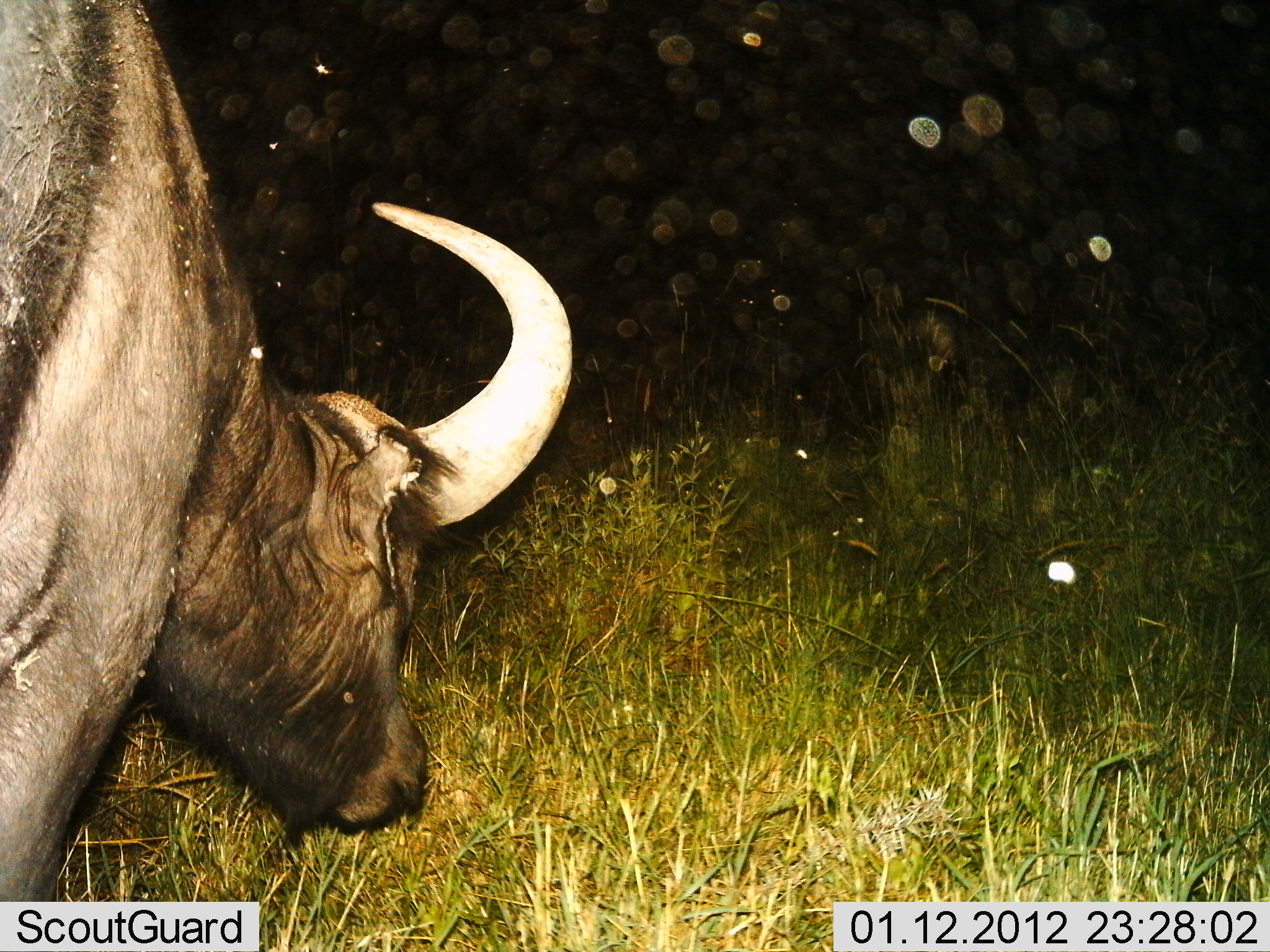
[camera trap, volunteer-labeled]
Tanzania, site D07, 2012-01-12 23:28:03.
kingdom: Animalia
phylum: Chordata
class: Mammalia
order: Artiodactyla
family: Bovidae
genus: Syncerus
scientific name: Syncerus caffer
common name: cape buffalo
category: buffalo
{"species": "buffalo (cape buffalo) (Syncerus caffer)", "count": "1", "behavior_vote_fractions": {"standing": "39%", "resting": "0%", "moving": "22%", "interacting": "0%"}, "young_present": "0%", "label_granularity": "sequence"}